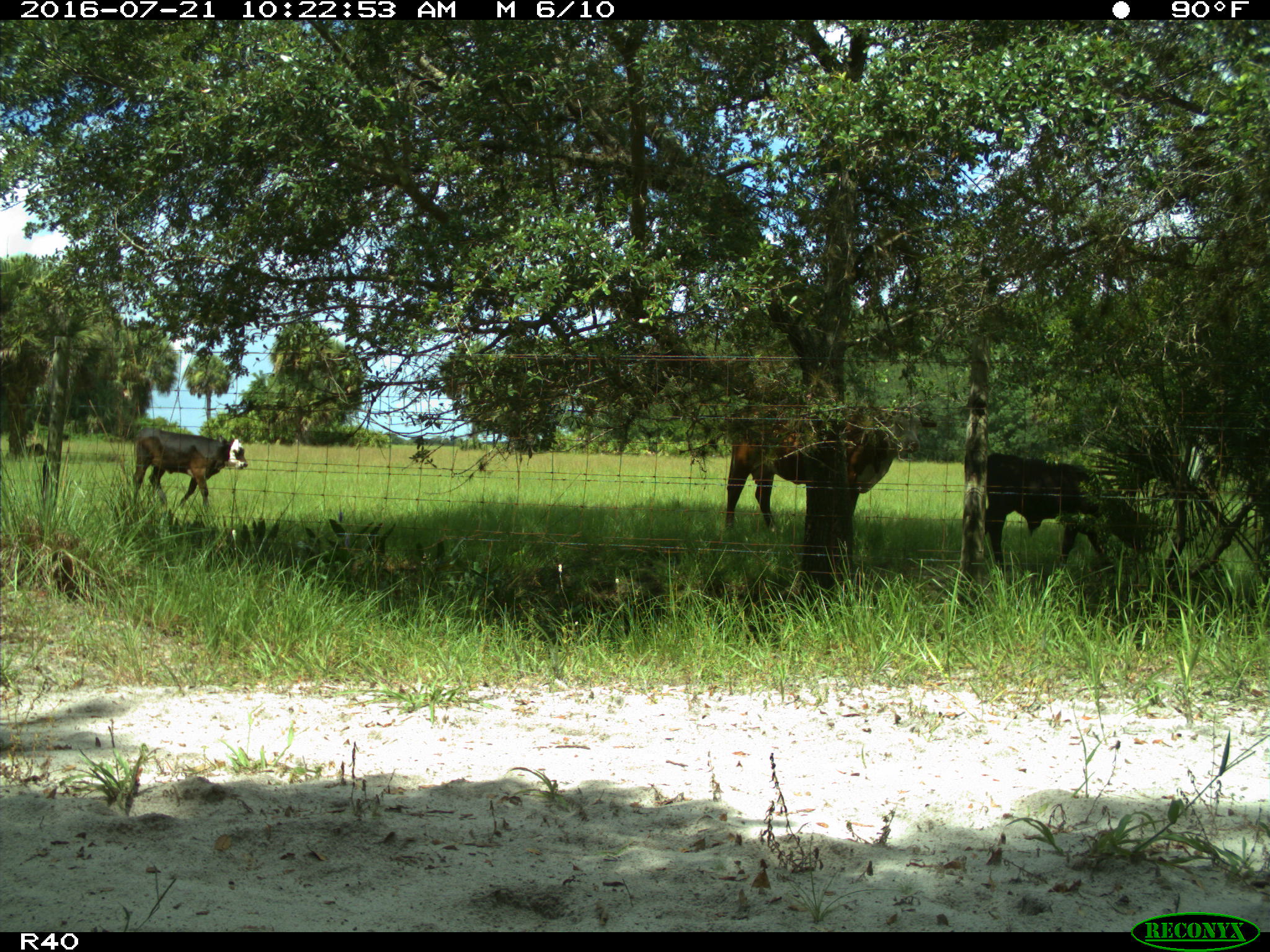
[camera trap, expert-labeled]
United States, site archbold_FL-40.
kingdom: Animalia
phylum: Chordata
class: Mammalia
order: Artiodactyla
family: Bovidae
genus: Bos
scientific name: Bos taurus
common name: domestic cow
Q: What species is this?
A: Bos taurus (domestic cow).